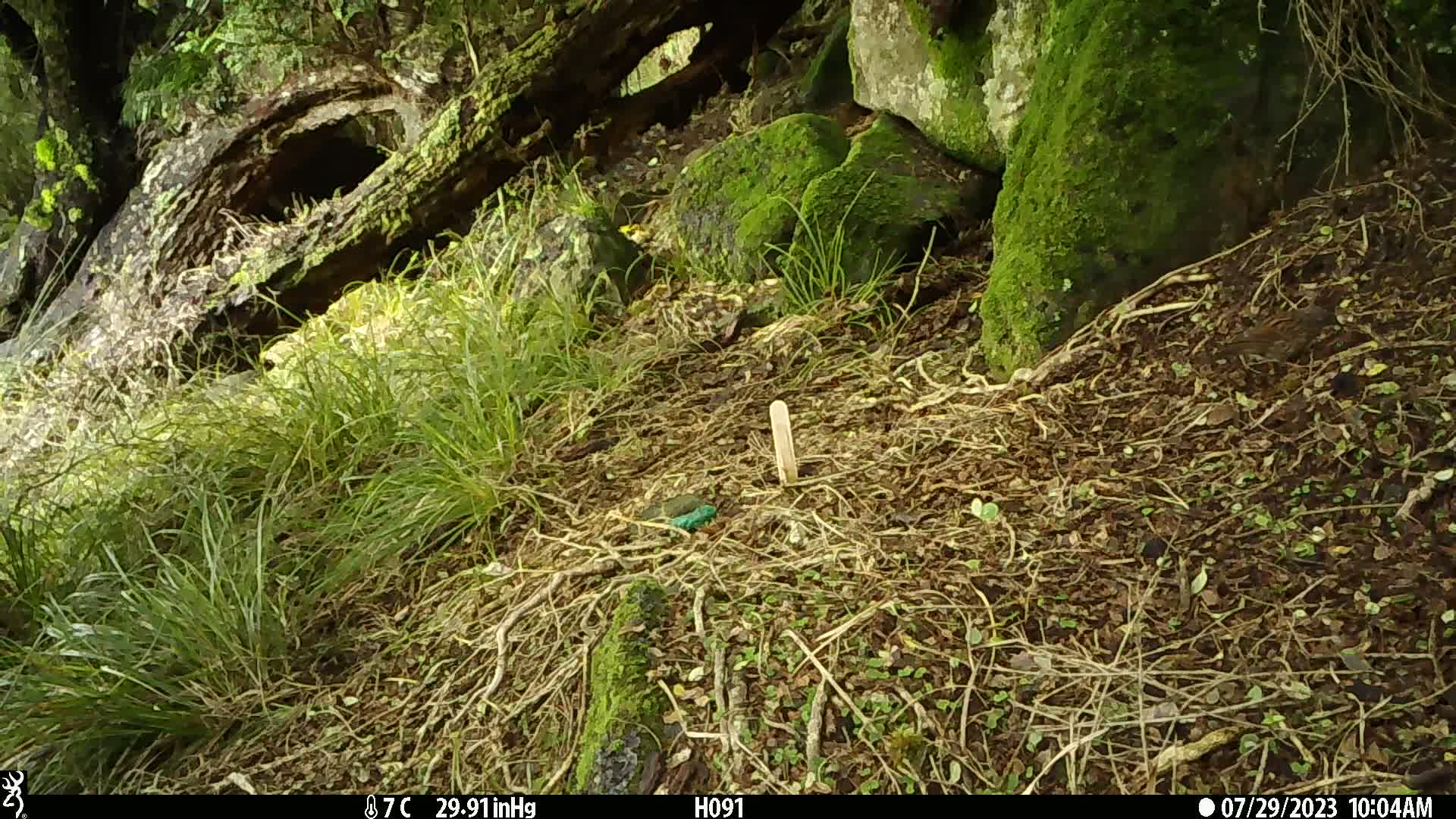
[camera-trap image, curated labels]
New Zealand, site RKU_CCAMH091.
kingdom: Animalia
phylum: Chordata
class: Aves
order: Passeriformes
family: Prunellidae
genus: Prunella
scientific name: Prunella modularis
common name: dunnock